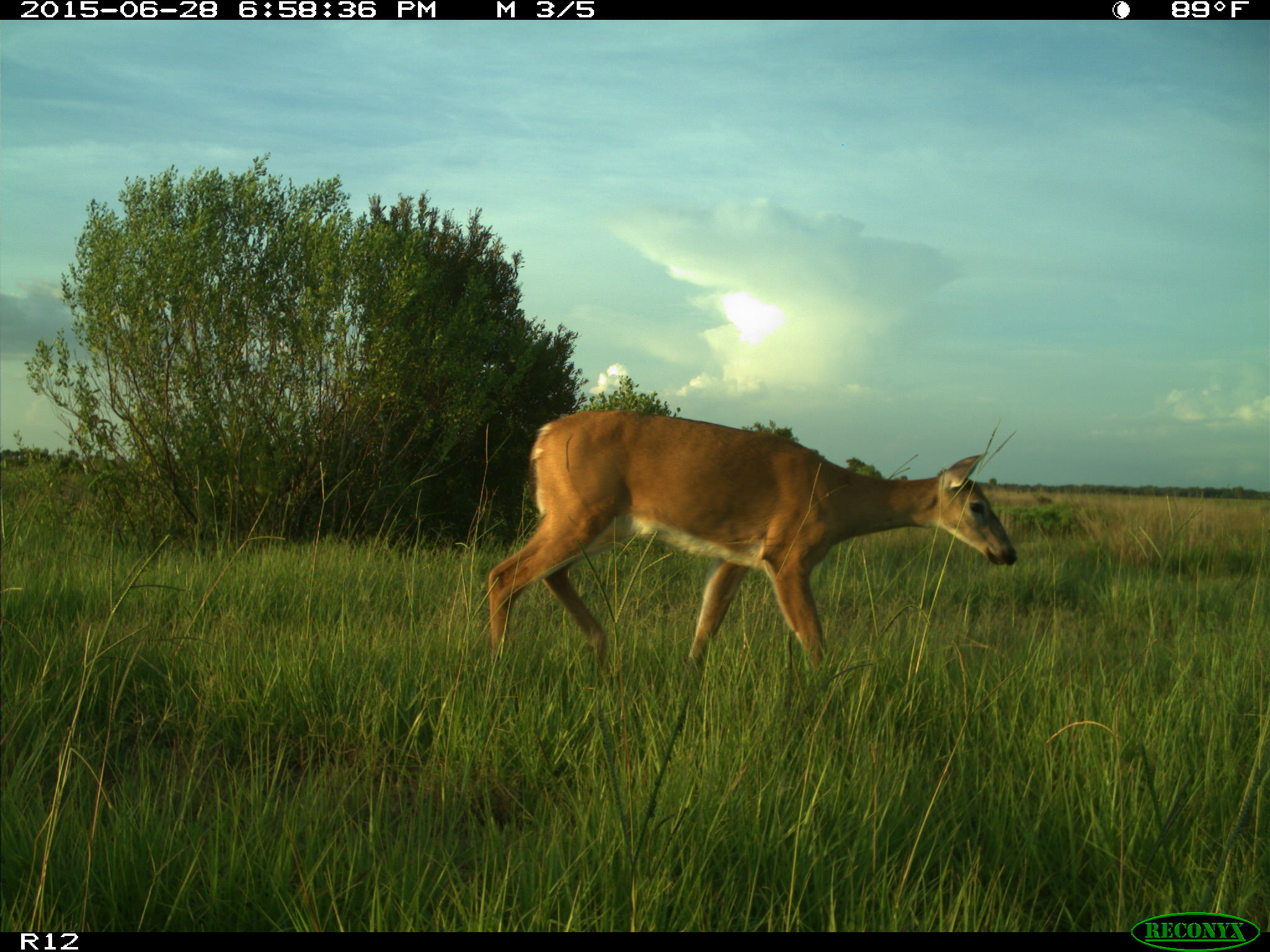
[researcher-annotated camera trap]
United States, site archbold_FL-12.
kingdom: Animalia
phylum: Chordata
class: Mammalia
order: Artiodactyla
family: Cervidae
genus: Odocoileus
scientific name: Odocoileus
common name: deer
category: unidentified deer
Unidentified deer (deer) (Odocoileus).